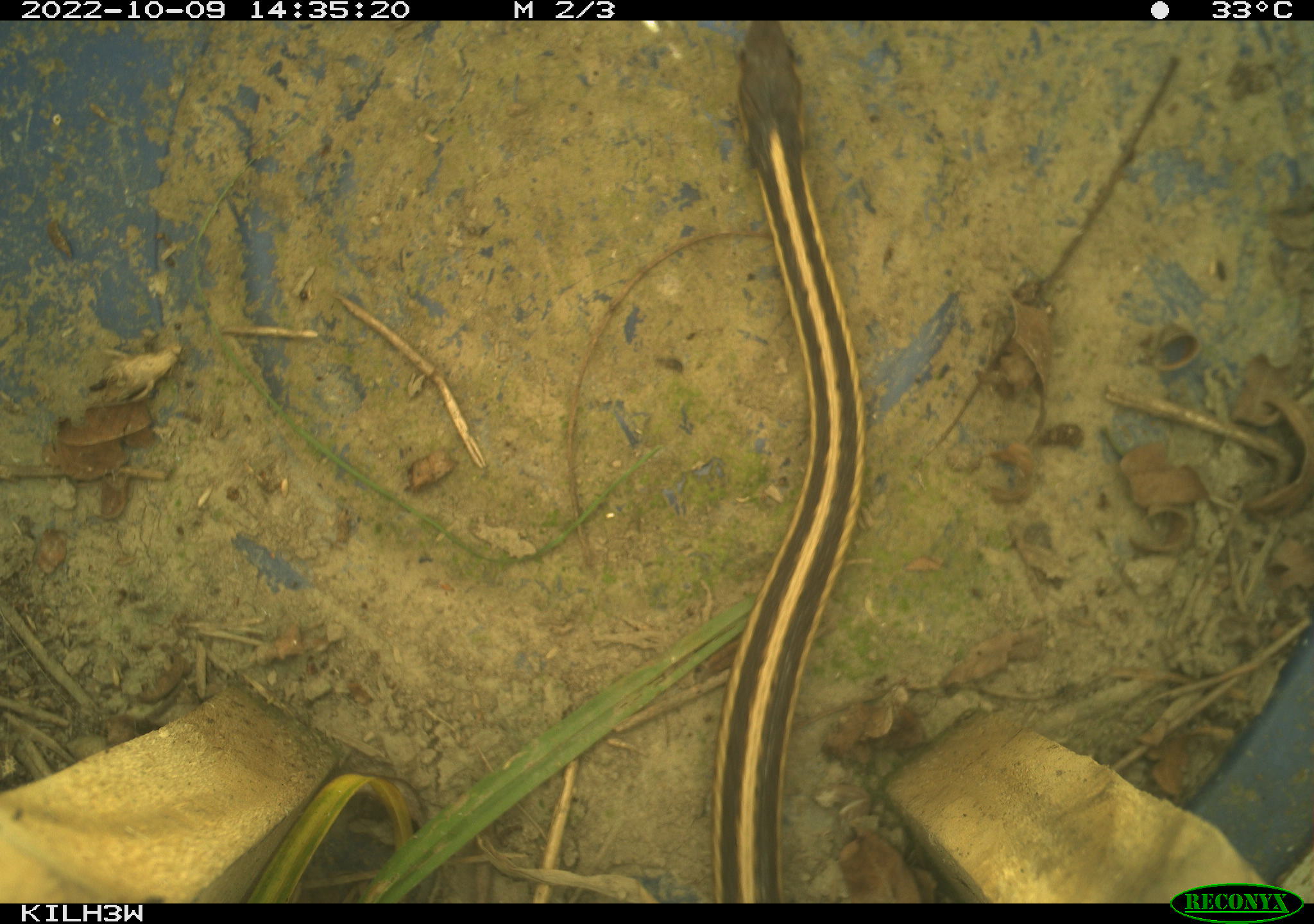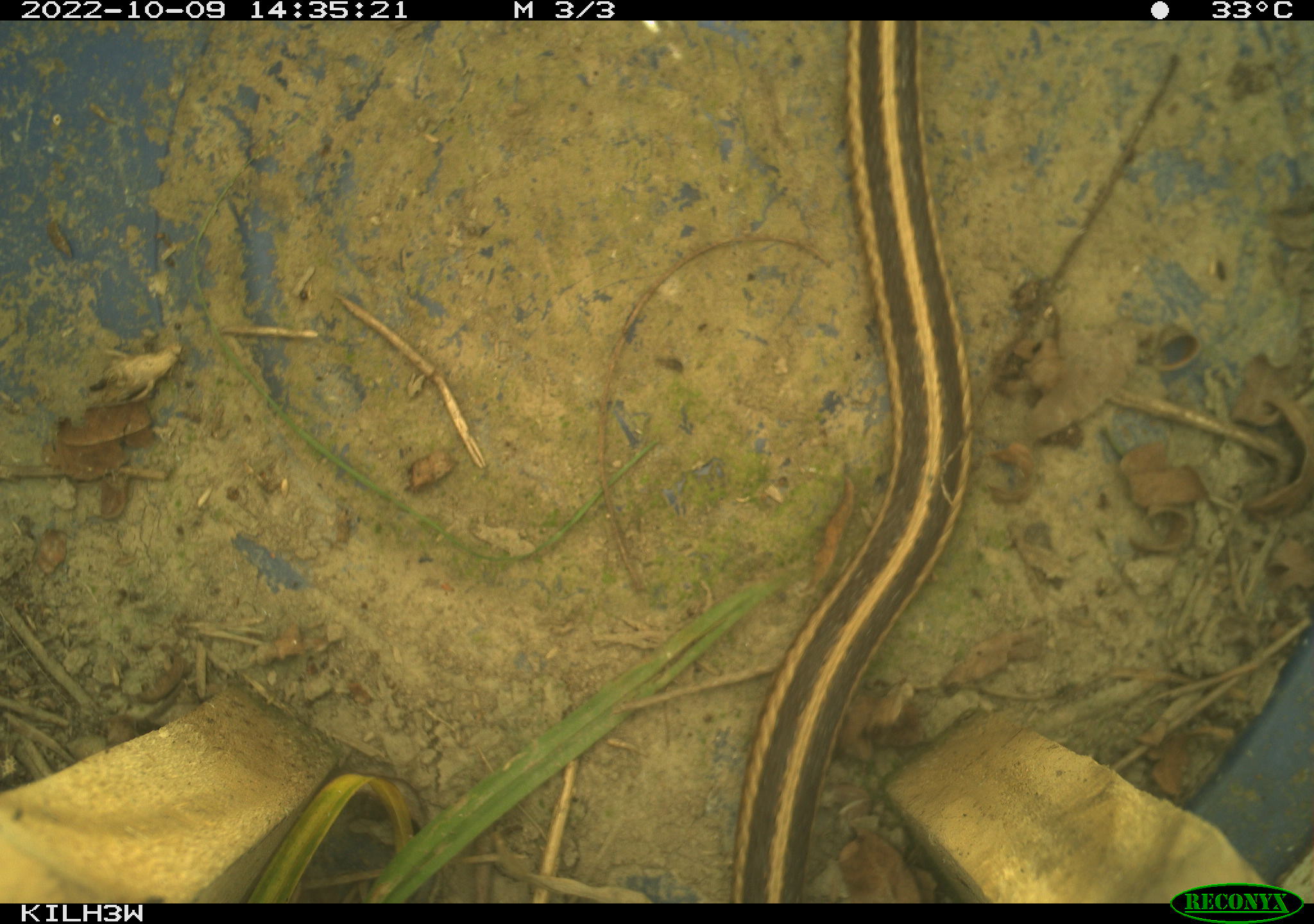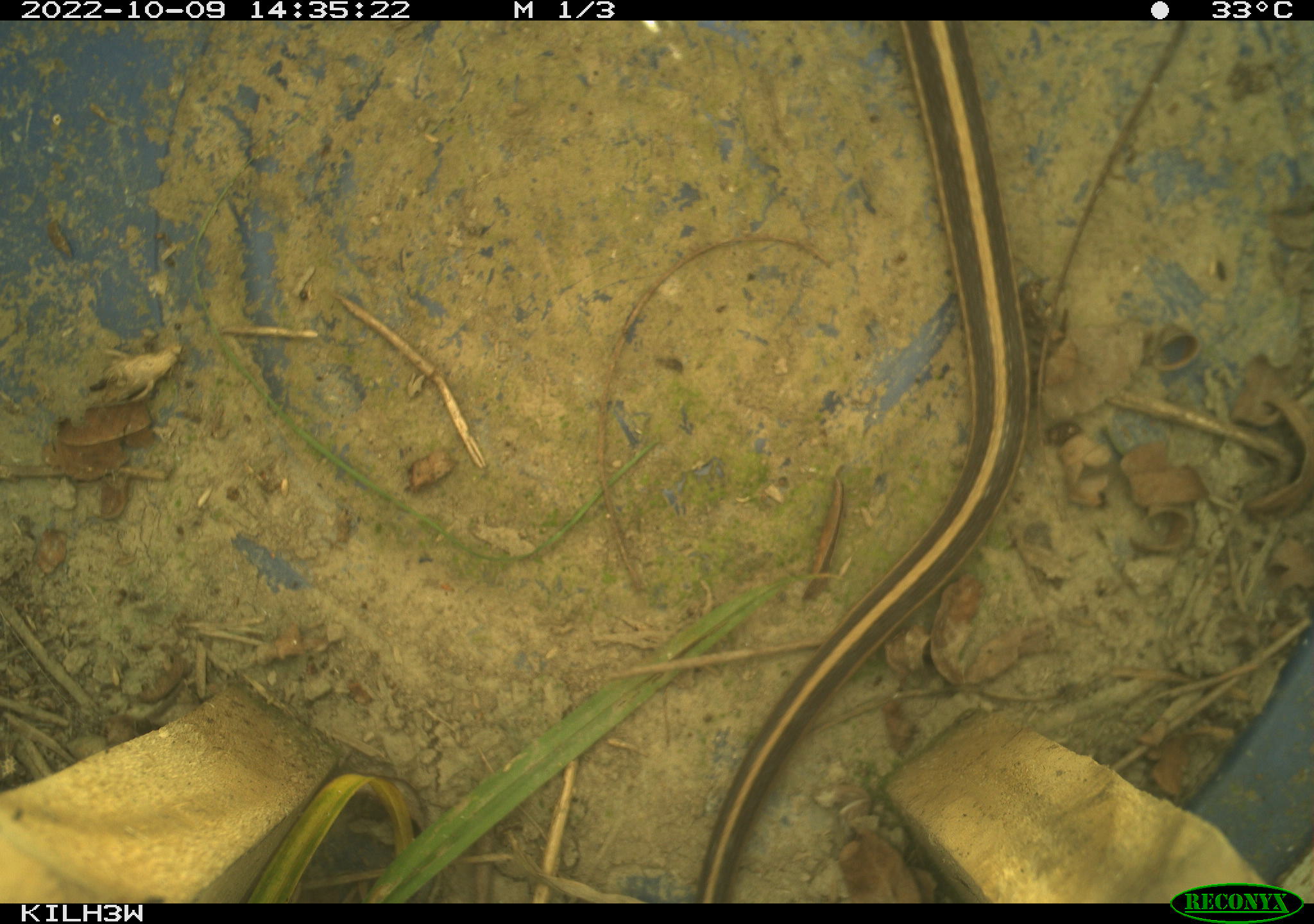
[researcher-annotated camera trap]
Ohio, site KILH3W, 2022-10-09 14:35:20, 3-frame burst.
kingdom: Animalia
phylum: Chordata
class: Reptilia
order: Squamata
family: Colubridae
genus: Thamnophis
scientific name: Thamnophis sirtalis sirtalis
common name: eastern gartersnake